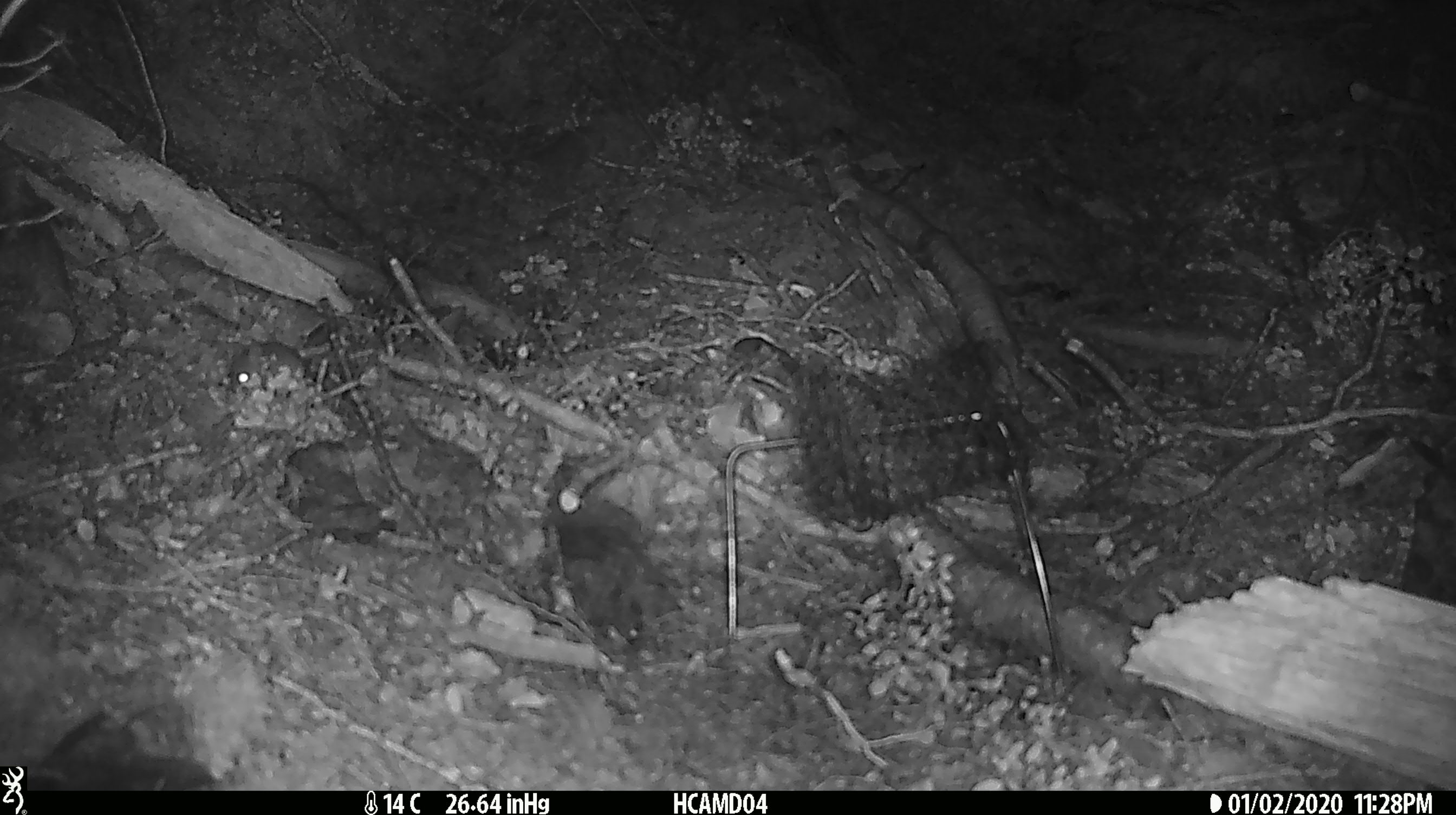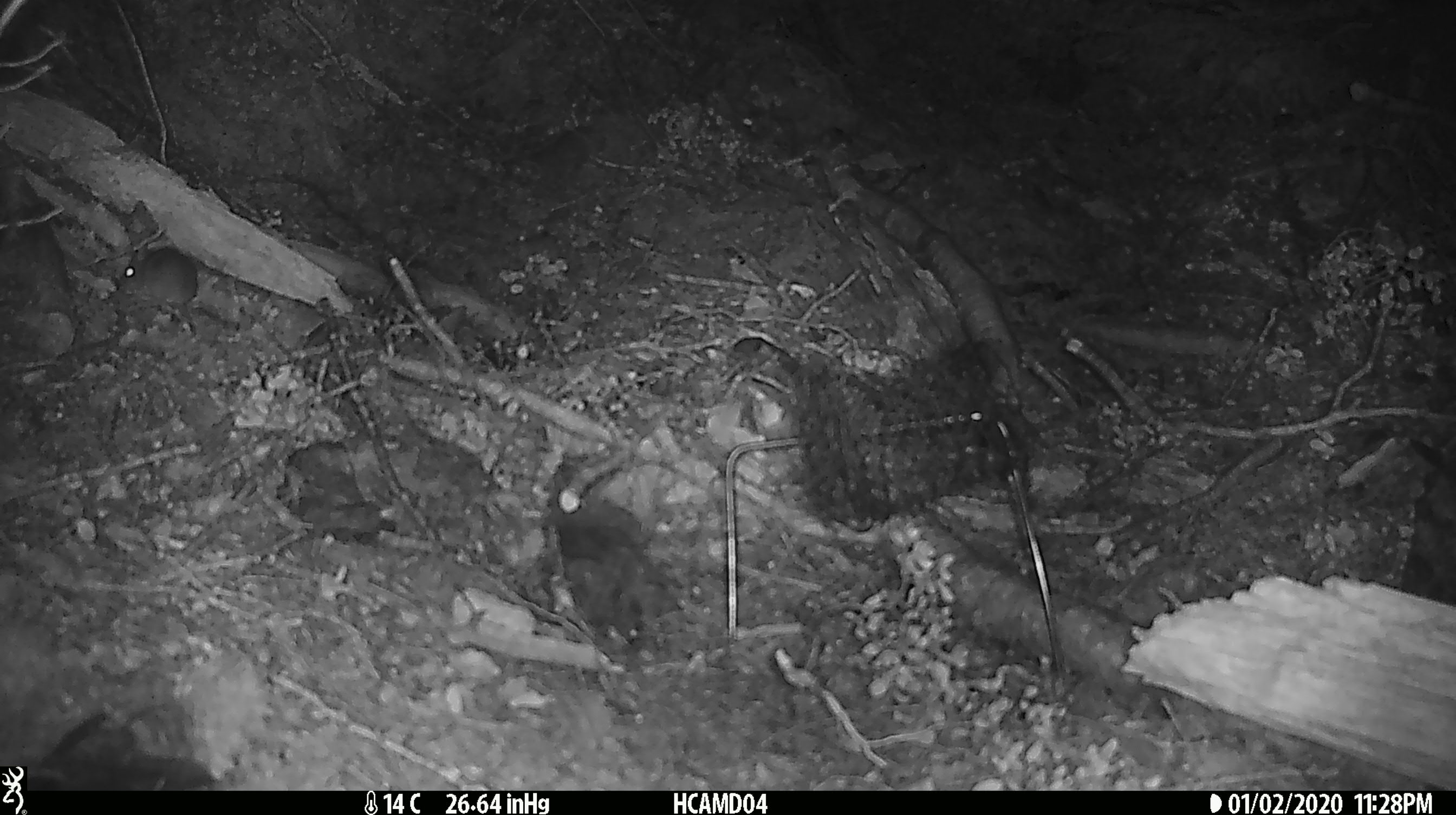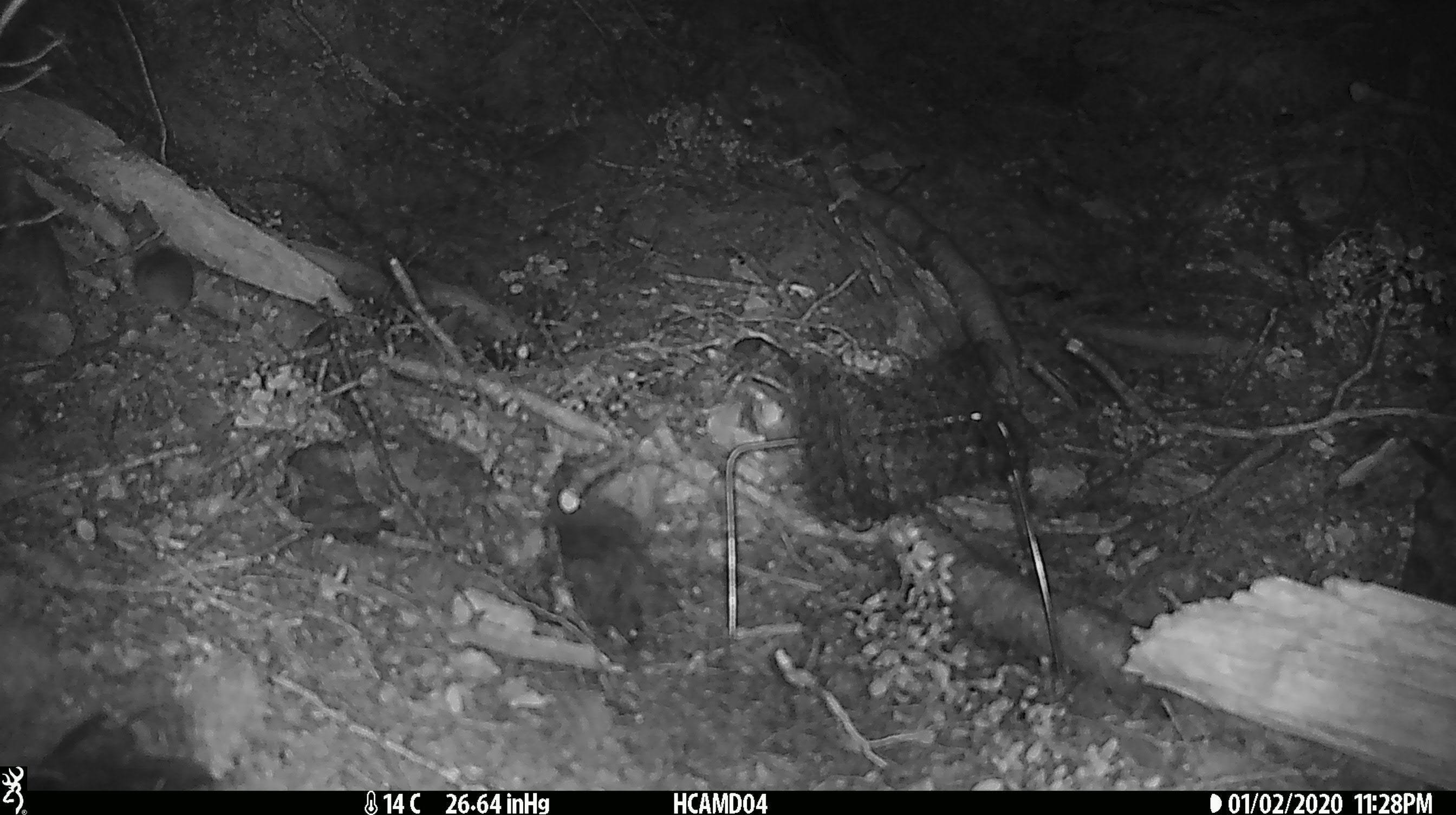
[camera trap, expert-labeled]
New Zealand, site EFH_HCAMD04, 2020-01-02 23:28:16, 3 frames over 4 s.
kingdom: Animalia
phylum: Chordata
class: Mammalia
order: Rodentia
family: Muridae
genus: Mus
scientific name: Mus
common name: mouse